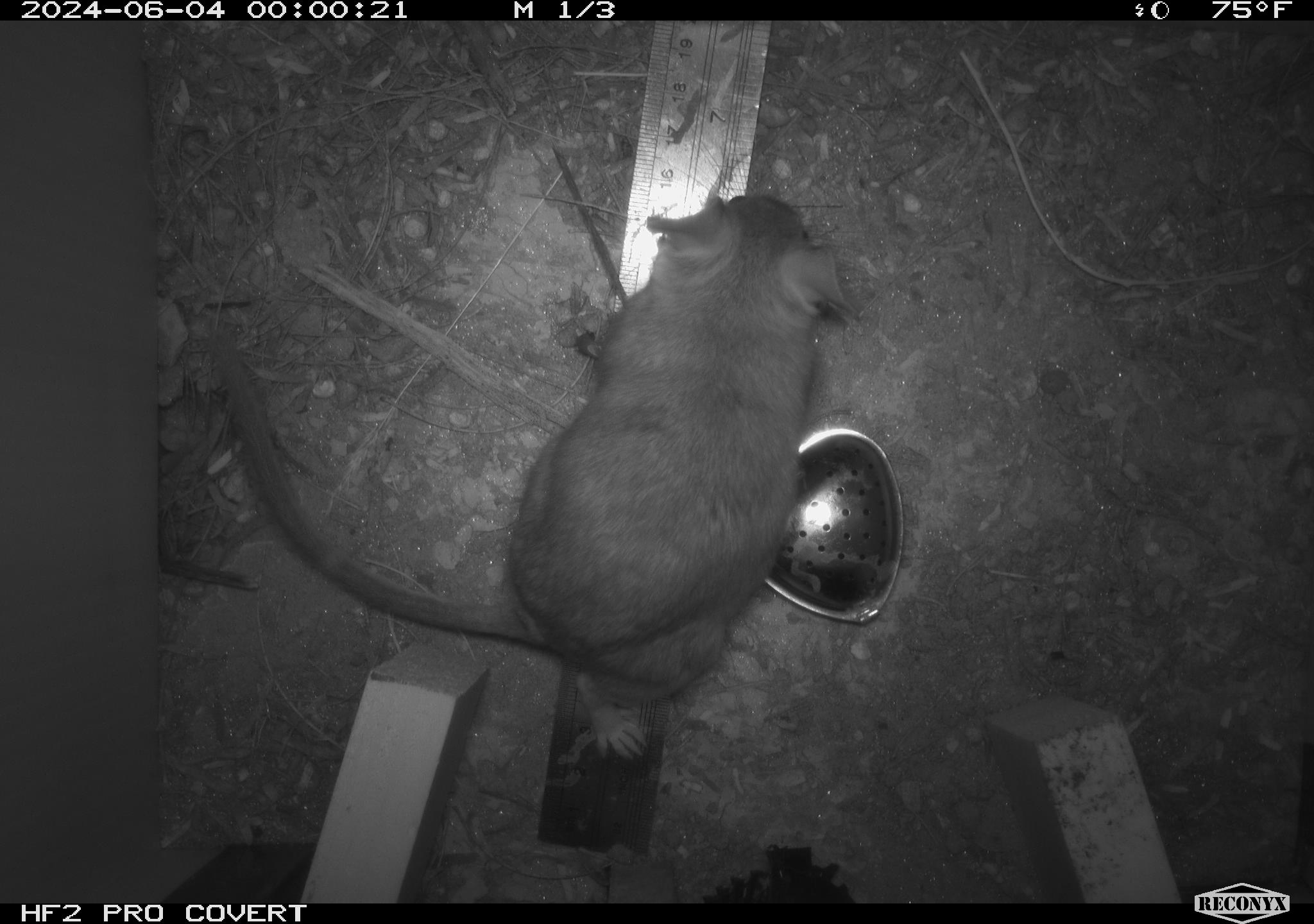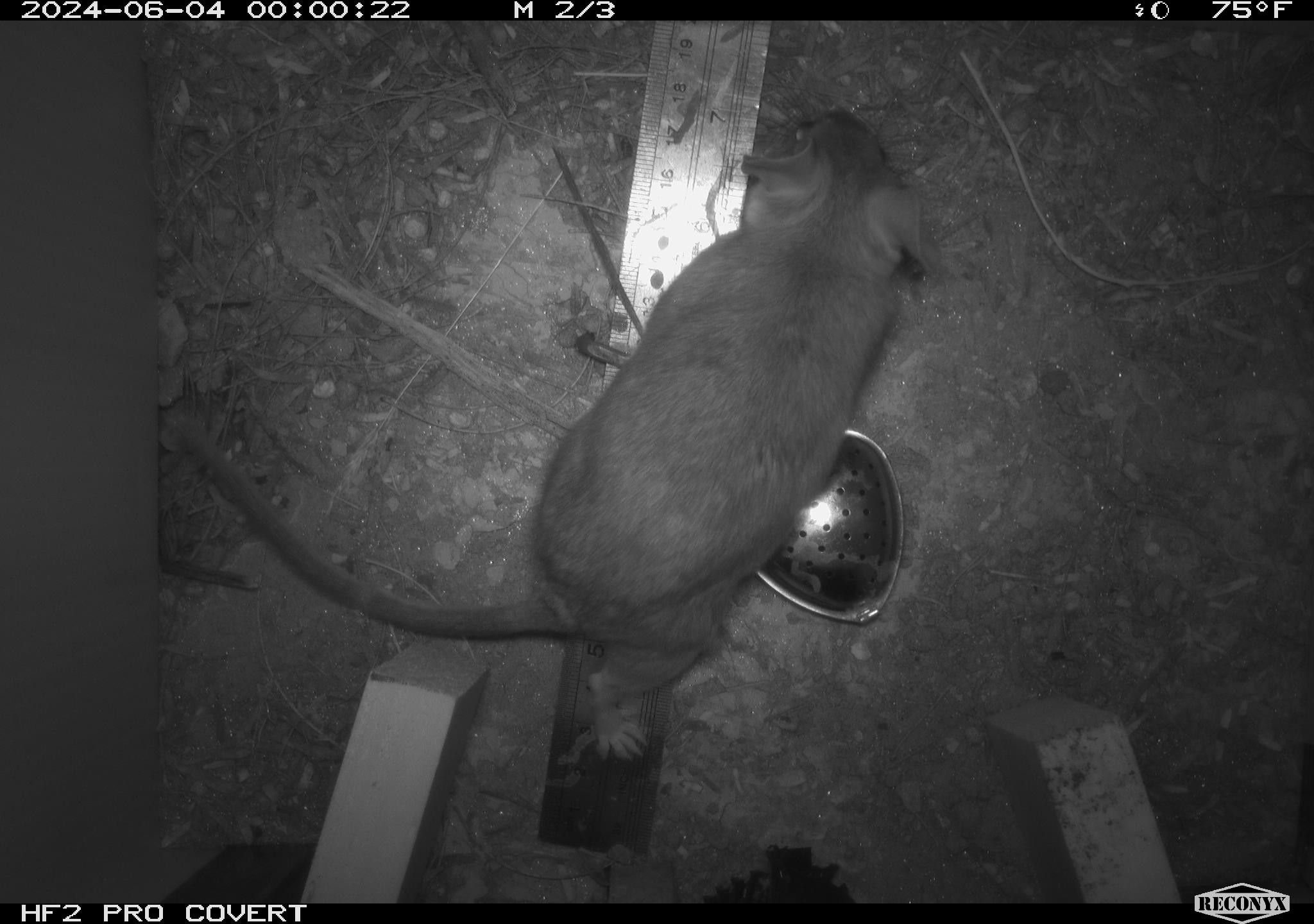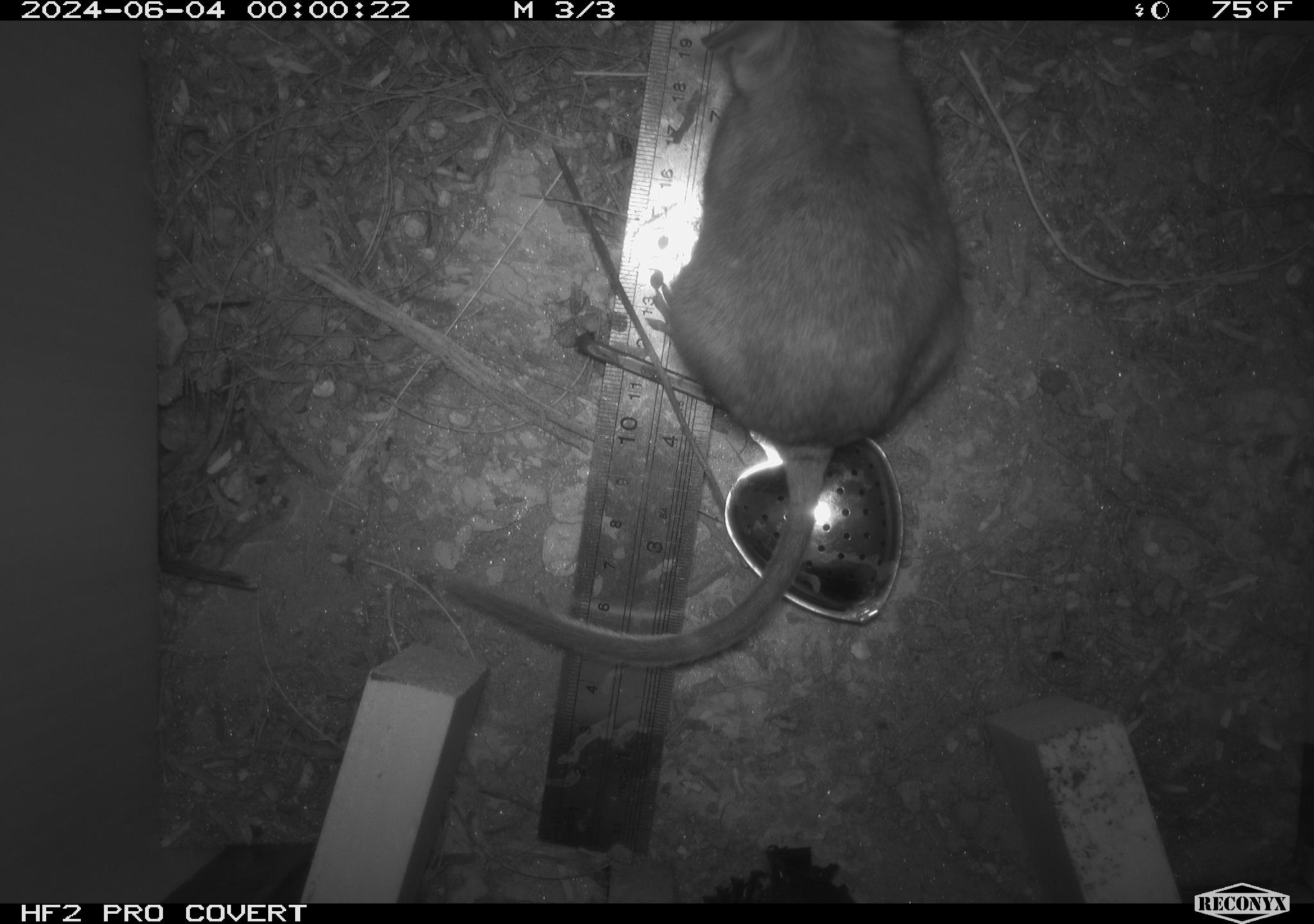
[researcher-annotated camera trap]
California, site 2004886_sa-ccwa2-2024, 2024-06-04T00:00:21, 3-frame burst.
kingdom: Animalia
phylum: Chordata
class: Mammalia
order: Rodentia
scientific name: Rodentia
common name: woodrat or rat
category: woodrat or rat species